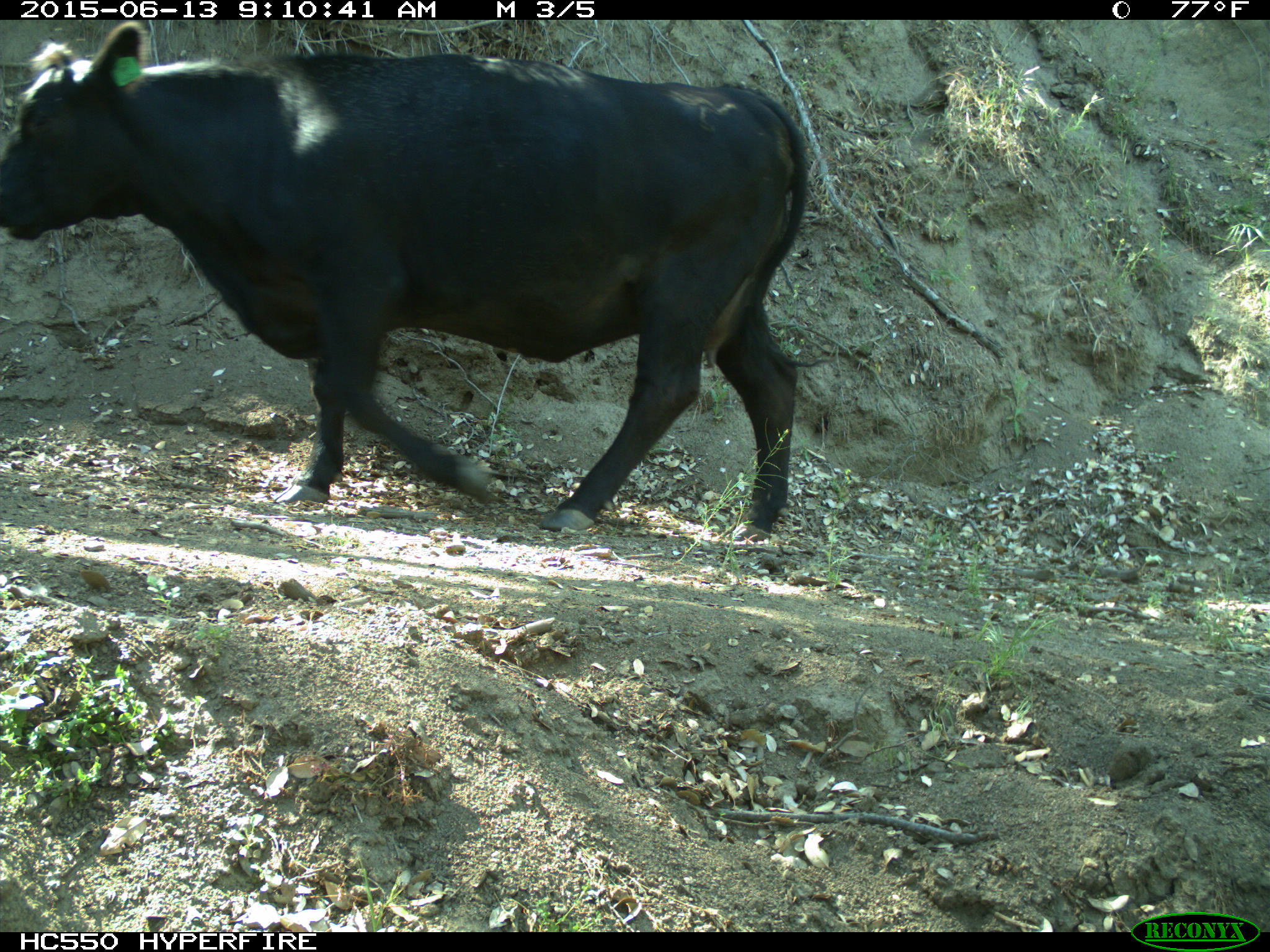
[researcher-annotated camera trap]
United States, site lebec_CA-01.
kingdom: Animalia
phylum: Chordata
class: Mammalia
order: Artiodactyla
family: Bovidae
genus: Bos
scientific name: Bos taurus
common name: domestic cow